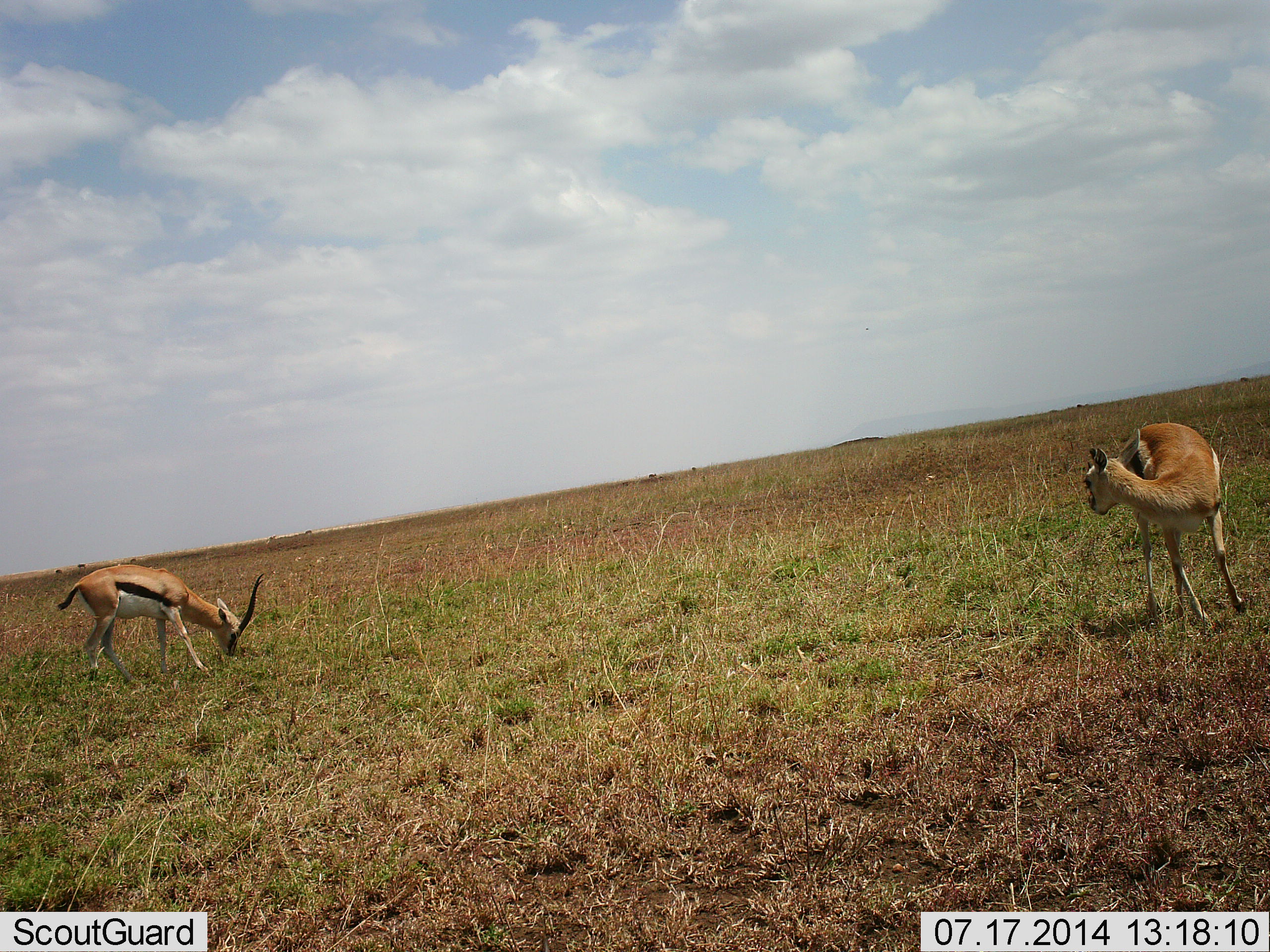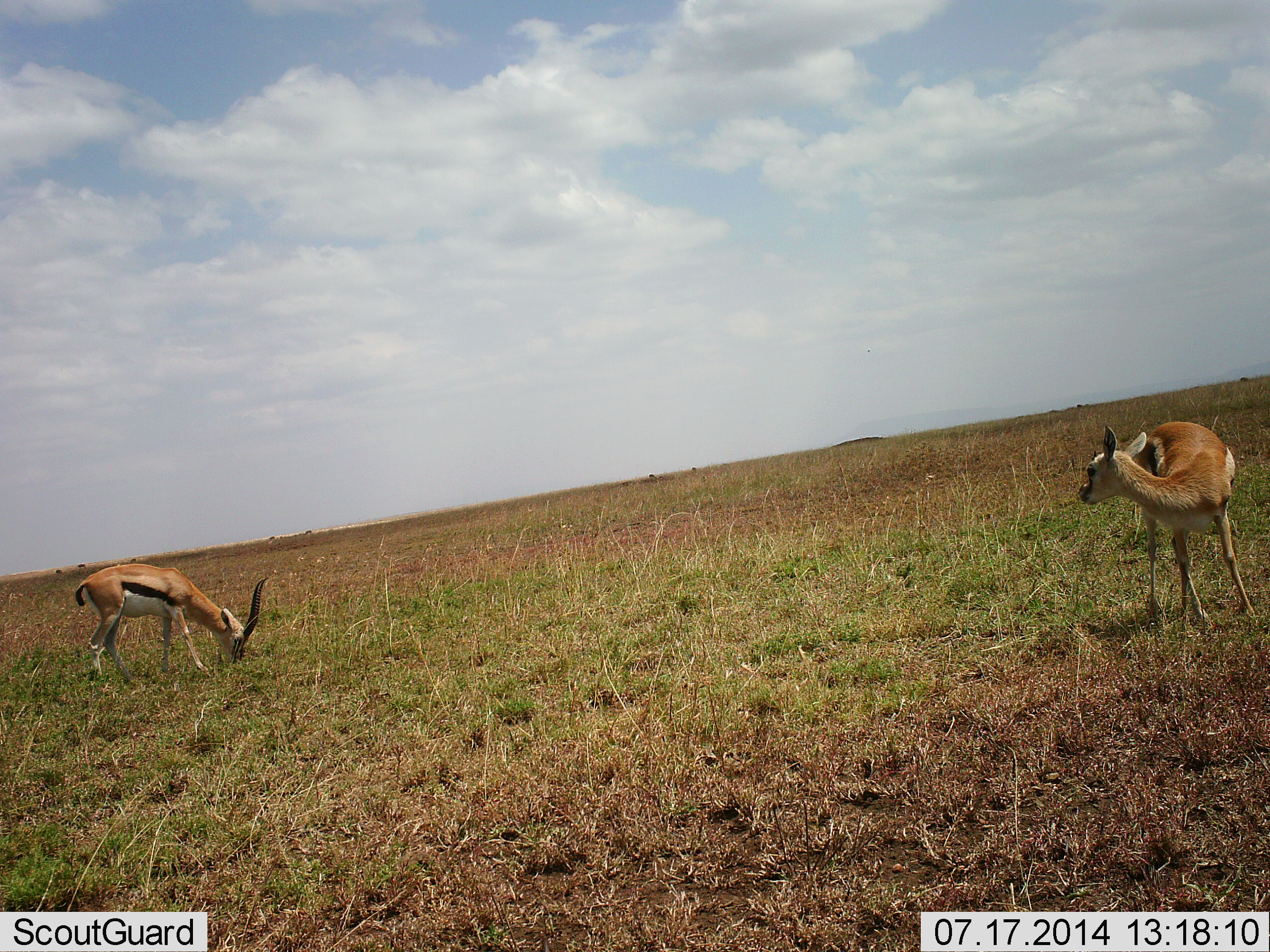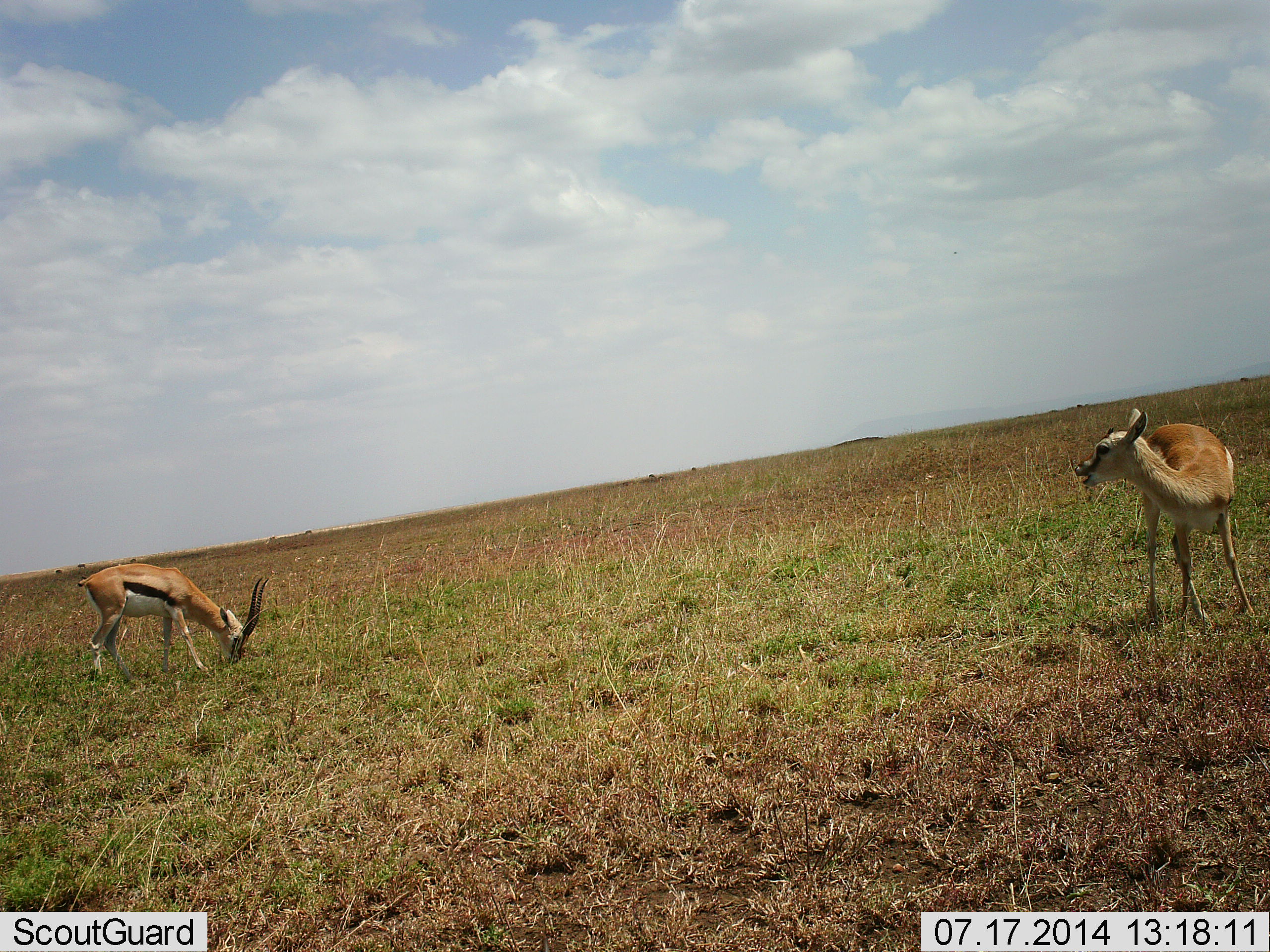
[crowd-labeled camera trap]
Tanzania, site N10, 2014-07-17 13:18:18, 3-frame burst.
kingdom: Animalia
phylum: Chordata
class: Mammalia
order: Artiodactyla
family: Bovidae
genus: Eudorcas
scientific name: Eudorcas thomsonii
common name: thomson's gazelle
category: gazellethomsons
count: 2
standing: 90%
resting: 0%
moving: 10%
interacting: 10%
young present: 30%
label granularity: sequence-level